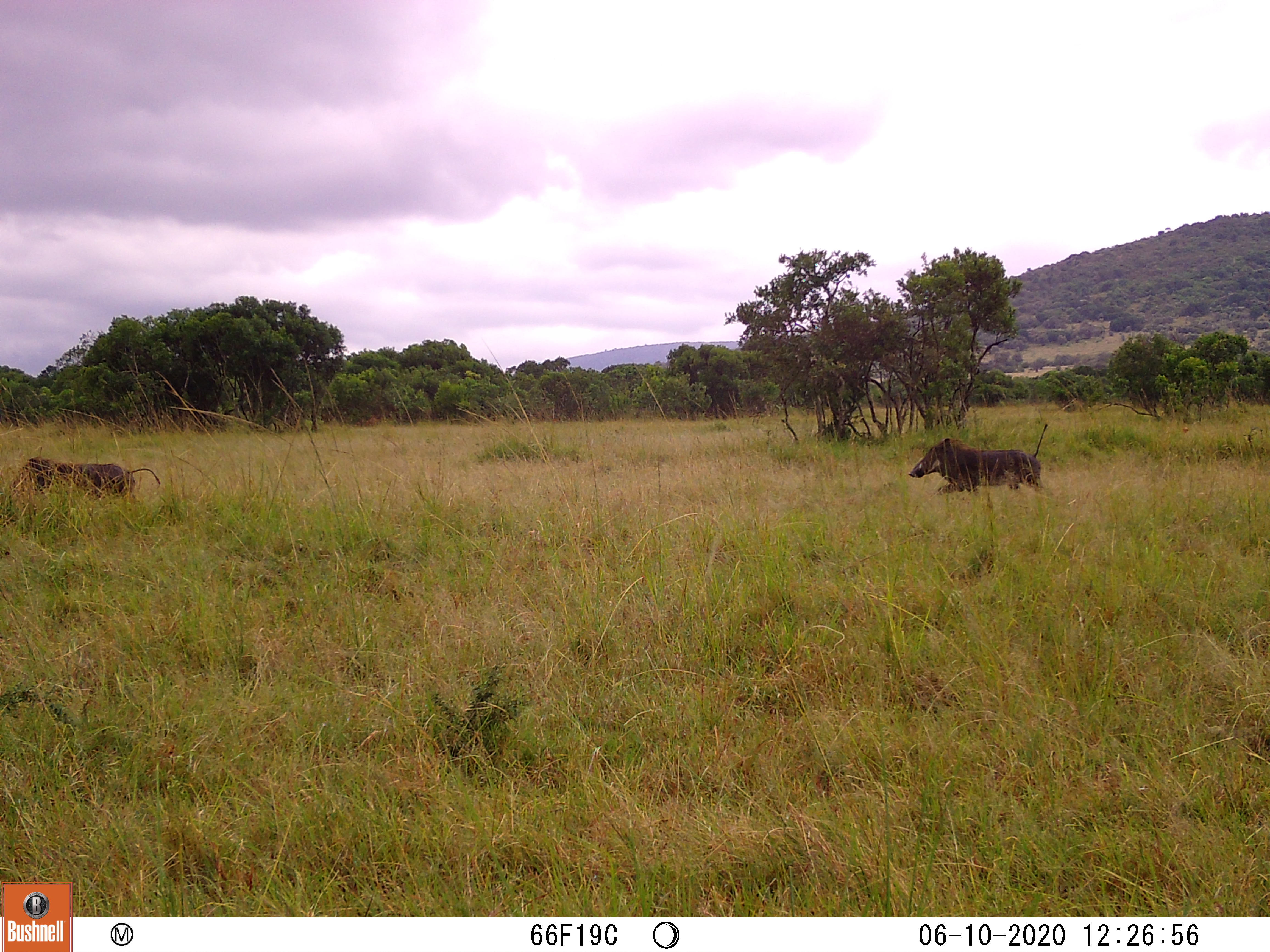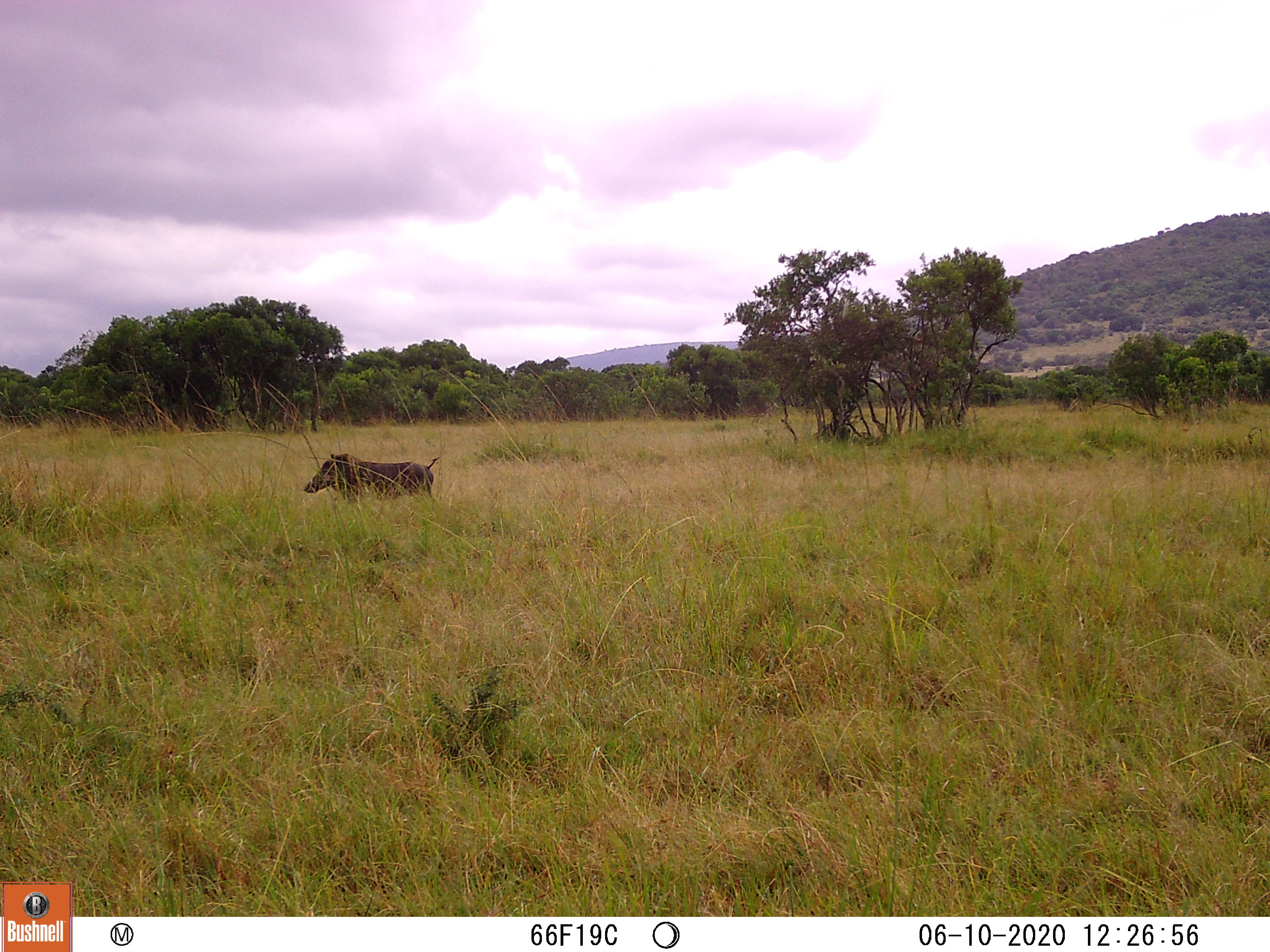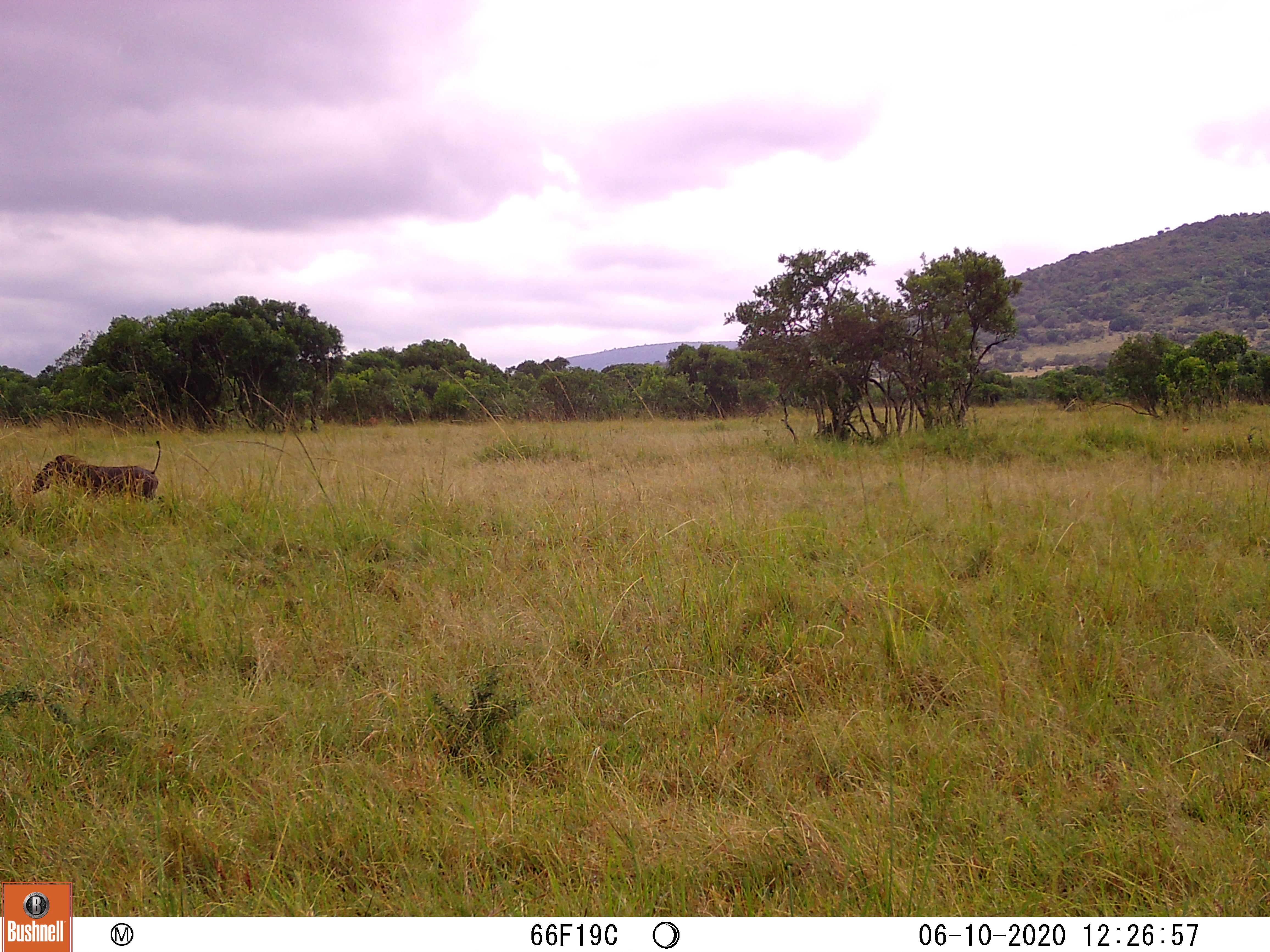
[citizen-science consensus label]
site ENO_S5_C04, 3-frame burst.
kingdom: Animalia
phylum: Chordata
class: Mammalia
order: Artiodactyla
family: Suidae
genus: Phacochoerus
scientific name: Phacochoerus africanus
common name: warthog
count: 2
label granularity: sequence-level